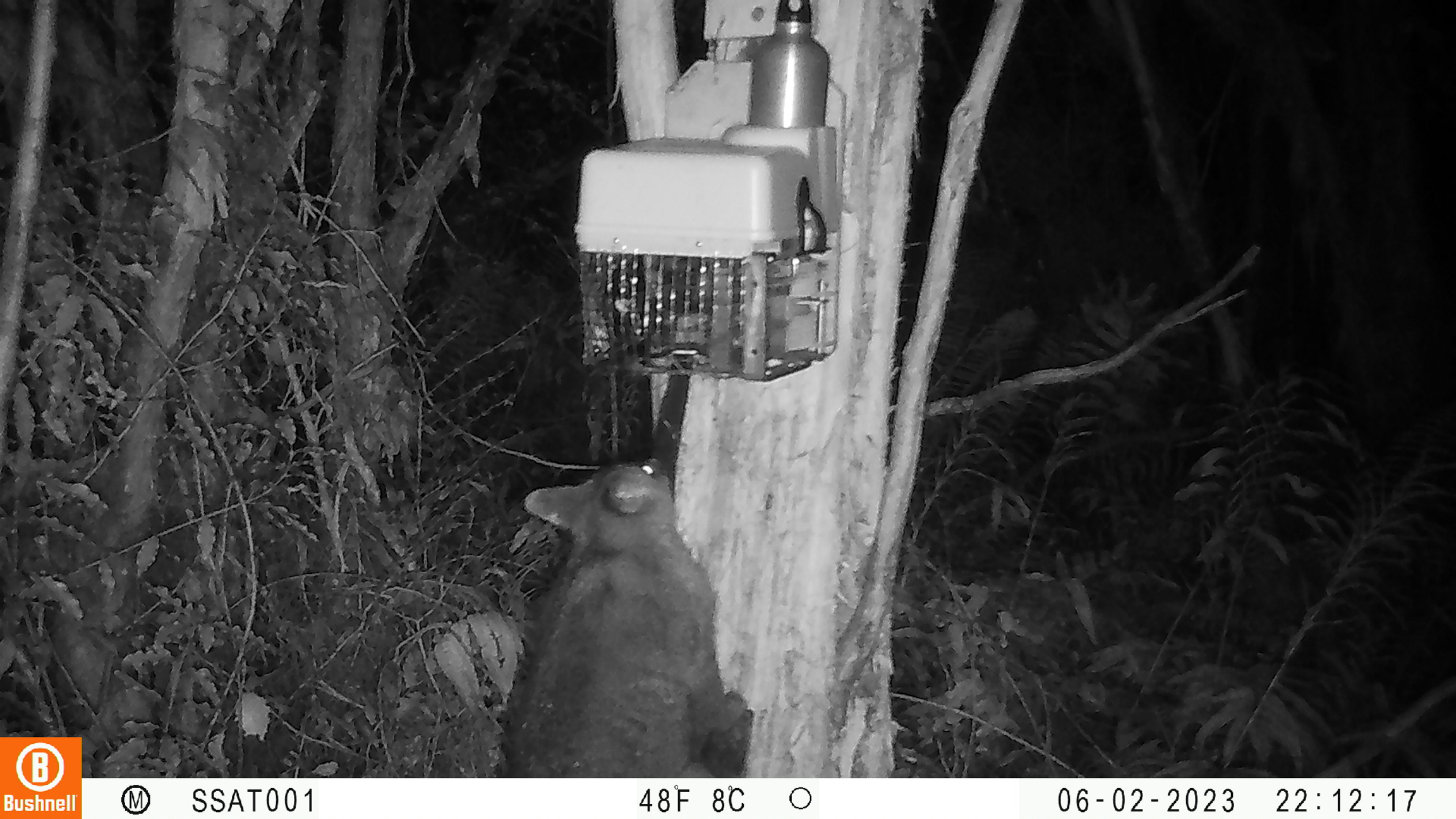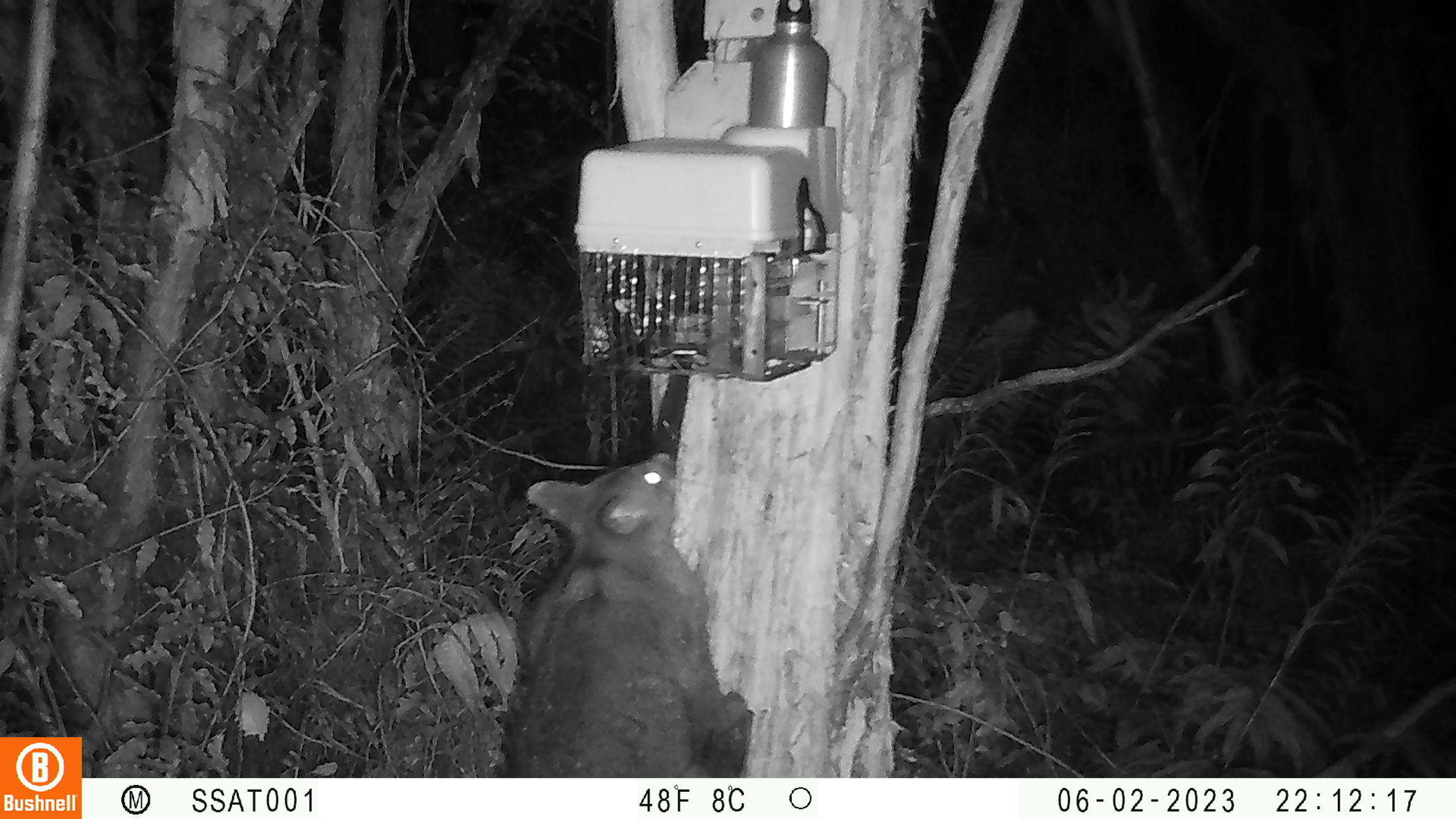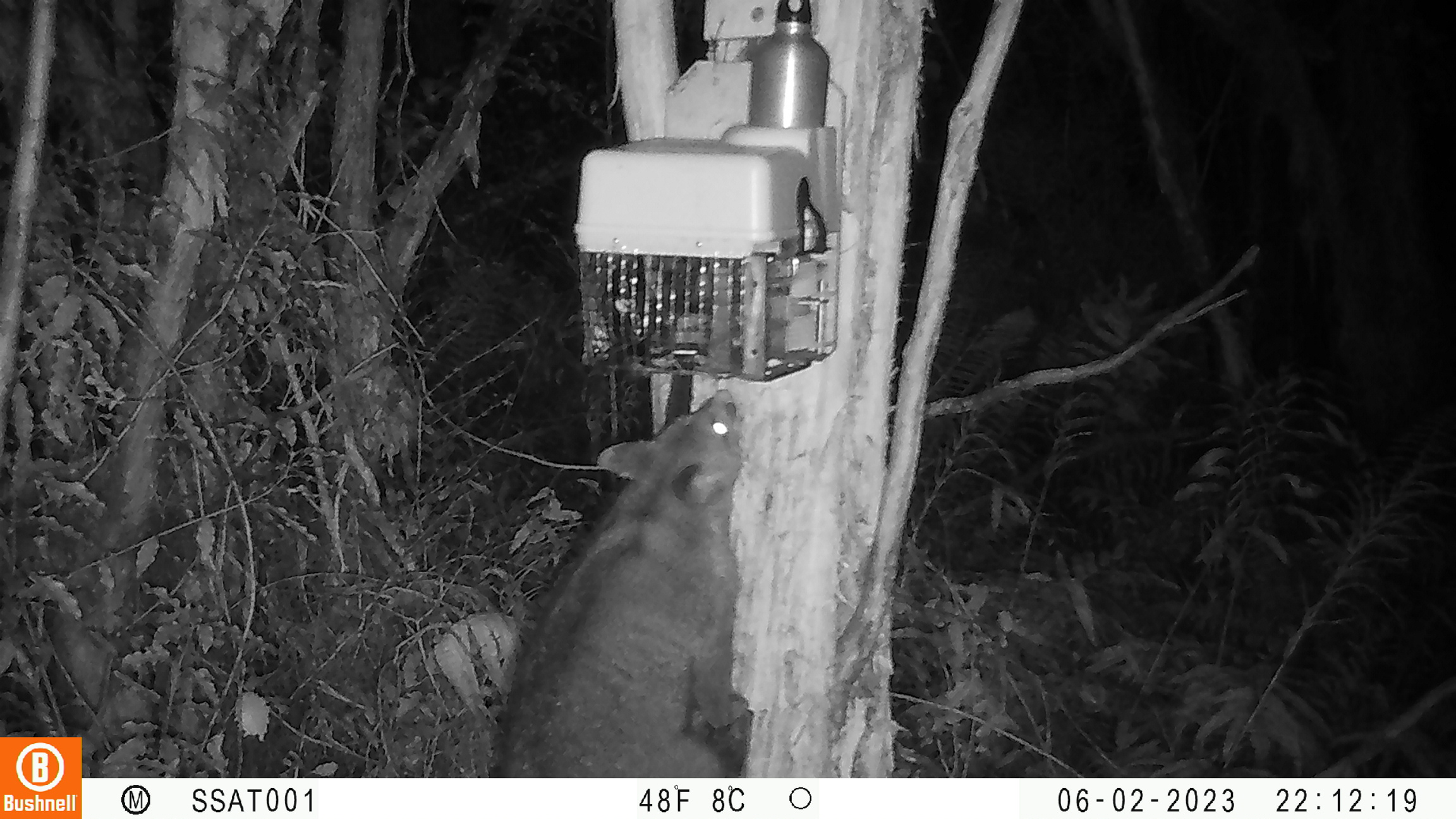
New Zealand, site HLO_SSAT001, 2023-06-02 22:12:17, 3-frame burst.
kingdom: Animalia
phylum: Chordata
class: Mammalia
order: Diprotodontia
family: Phalangeridae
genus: Trichosurus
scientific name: Trichosurus vulpecula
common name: common brushtail possum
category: possum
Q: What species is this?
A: Possum (common brushtail possum) (Trichosurus vulpecula).